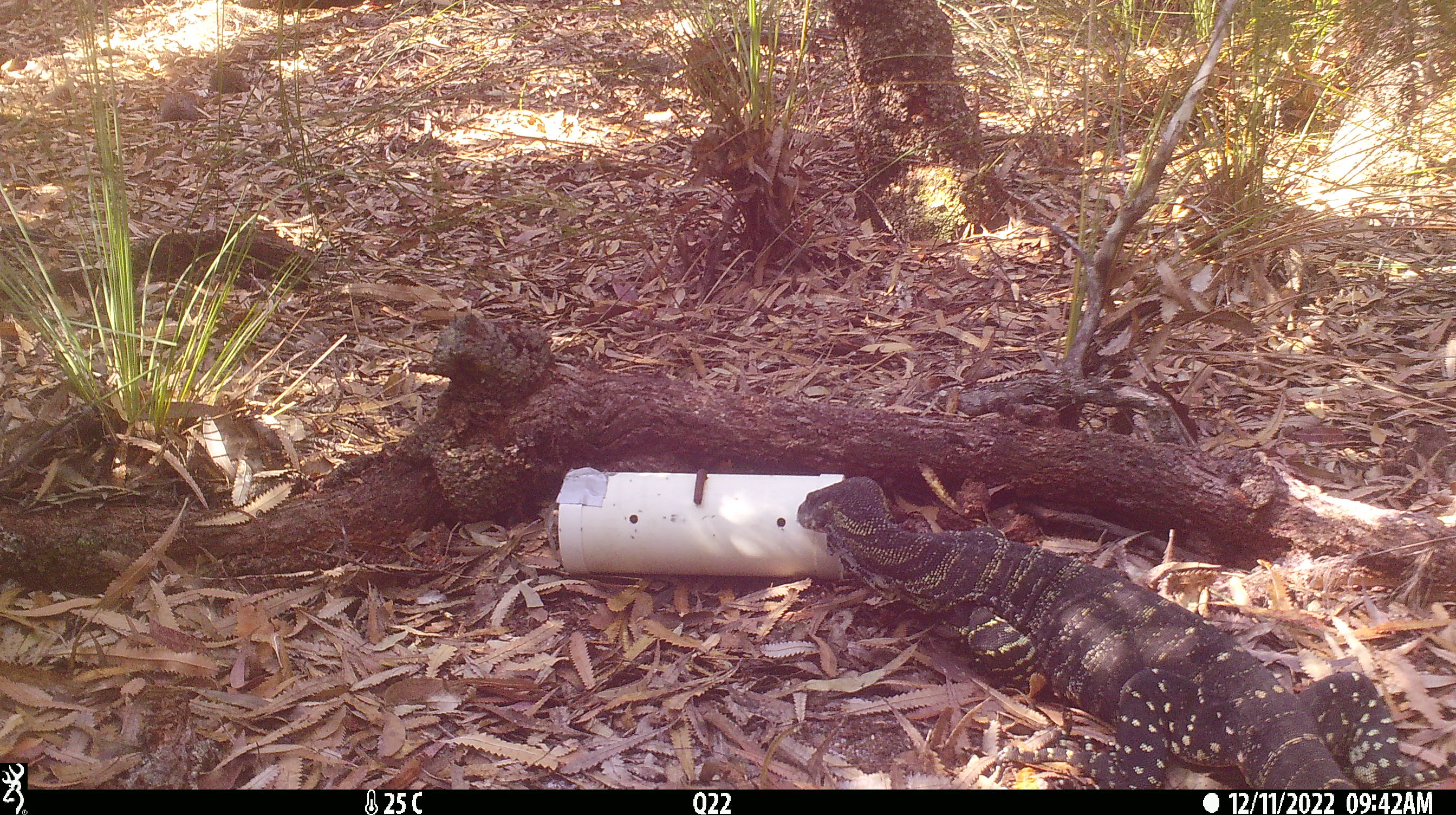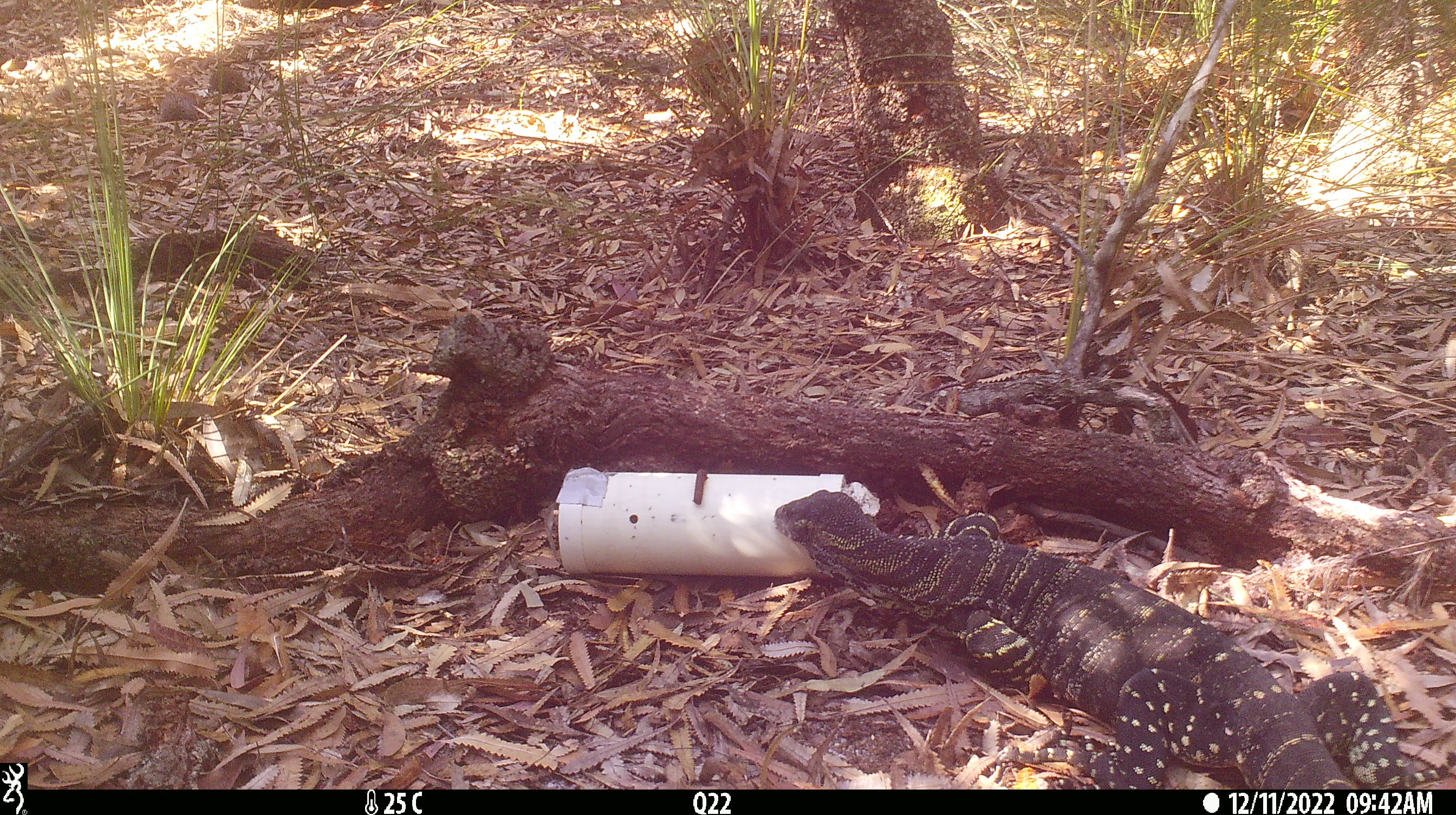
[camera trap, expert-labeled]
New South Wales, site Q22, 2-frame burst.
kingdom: Animalia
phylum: Chordata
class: Reptilia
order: Squamata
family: Varanidae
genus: Varanus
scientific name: Varanus varius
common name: lace monitor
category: goanna